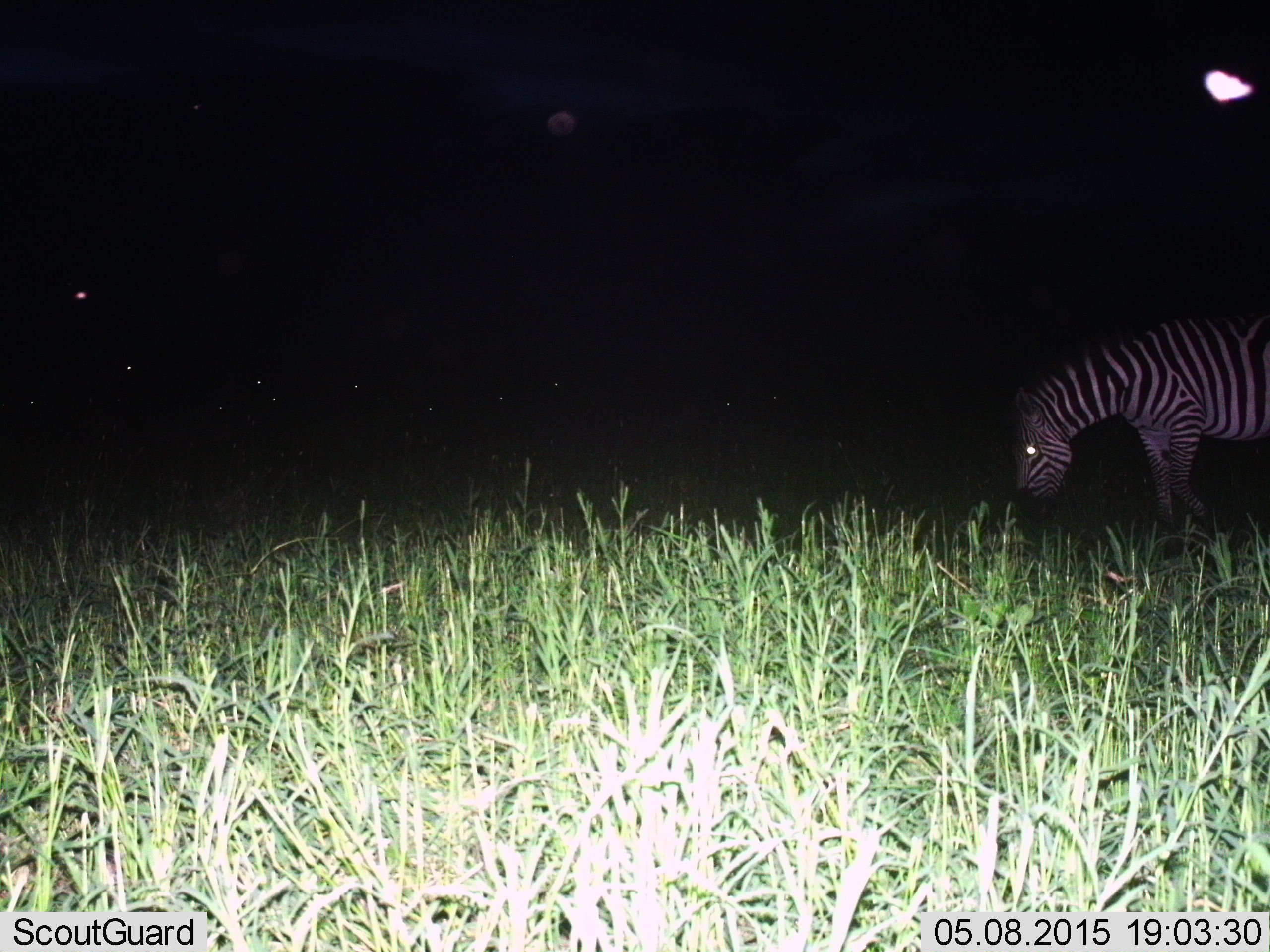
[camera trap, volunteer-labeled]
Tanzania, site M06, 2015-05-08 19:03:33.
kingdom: Animalia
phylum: Chordata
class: Mammalia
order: Perissodactyla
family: Equidae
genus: Equus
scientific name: Equus quagga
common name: plains zebra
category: zebra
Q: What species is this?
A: Zebra (plains zebra) (Equus quagga).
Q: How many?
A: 1.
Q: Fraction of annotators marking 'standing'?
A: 45%.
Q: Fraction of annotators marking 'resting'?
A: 0%.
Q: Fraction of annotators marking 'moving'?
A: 18%.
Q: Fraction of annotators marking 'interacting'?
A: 0%.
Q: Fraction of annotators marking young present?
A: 0%.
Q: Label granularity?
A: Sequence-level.